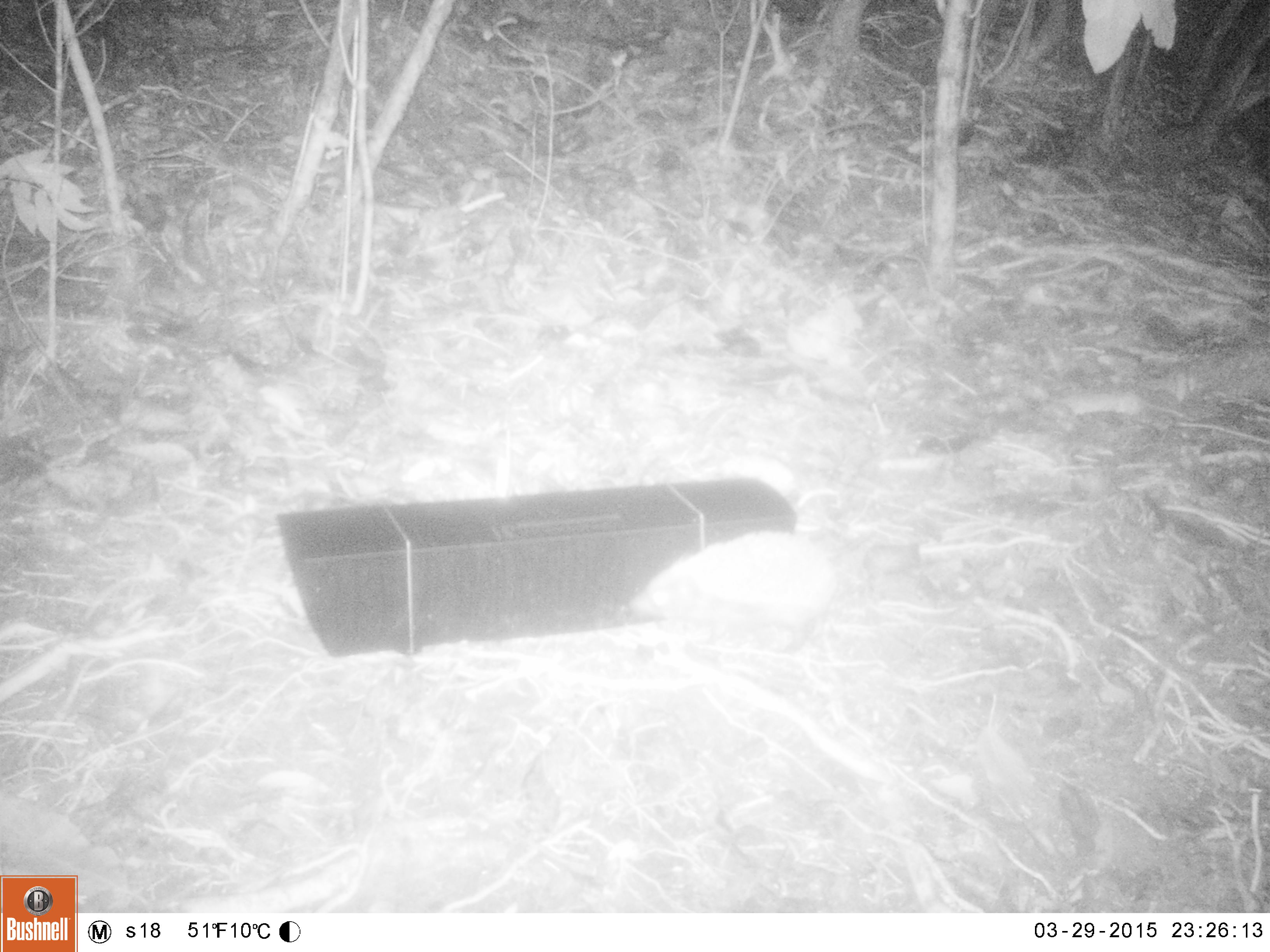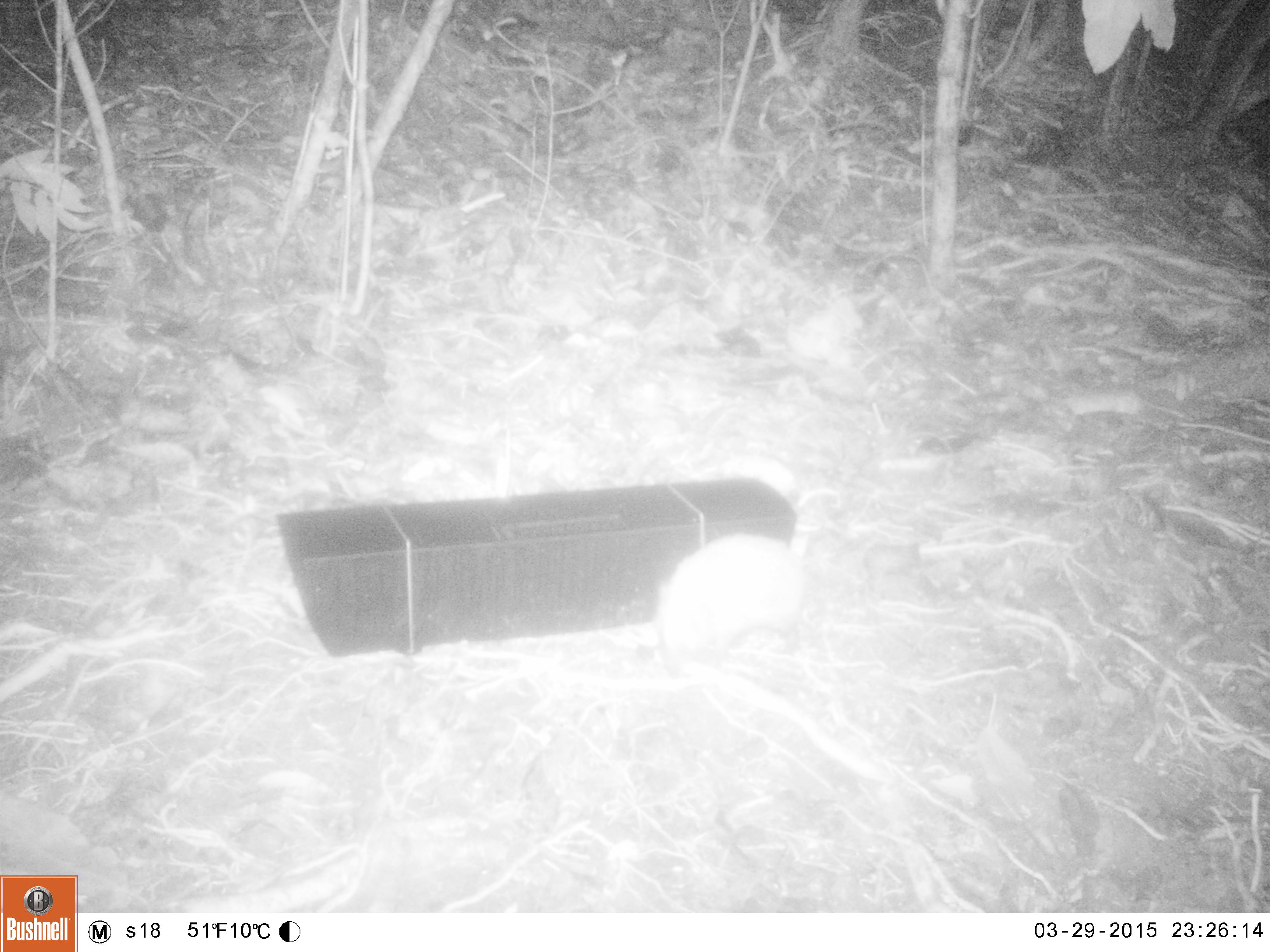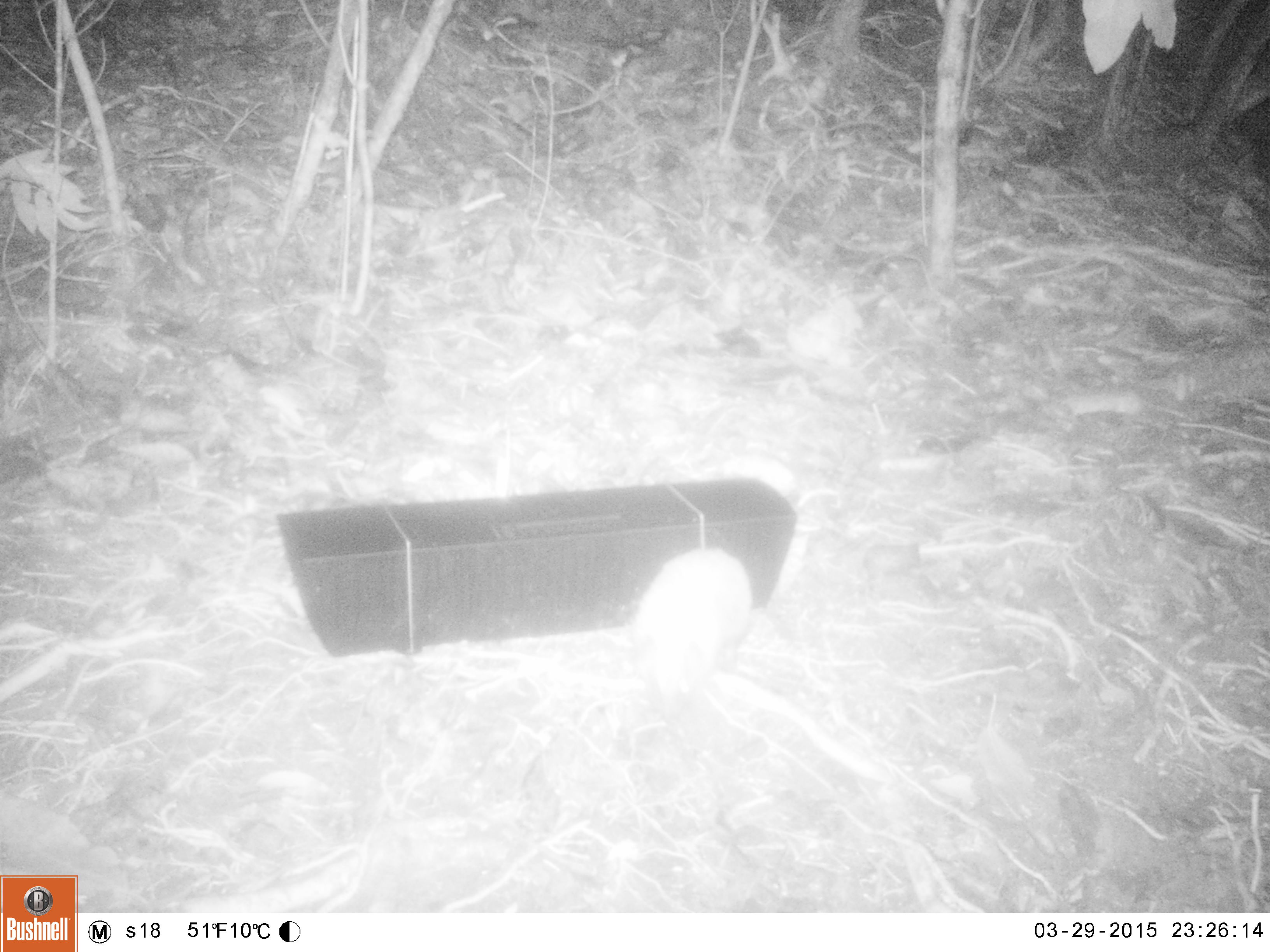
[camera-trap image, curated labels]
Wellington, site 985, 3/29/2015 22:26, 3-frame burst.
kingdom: Animalia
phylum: Chordata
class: Mammalia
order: Eulipotyphla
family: Erinaceidae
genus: Erinaceus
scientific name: Erinaceus europaeus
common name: hedgehog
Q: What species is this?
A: Hedgehog (Erinaceus europaeus).